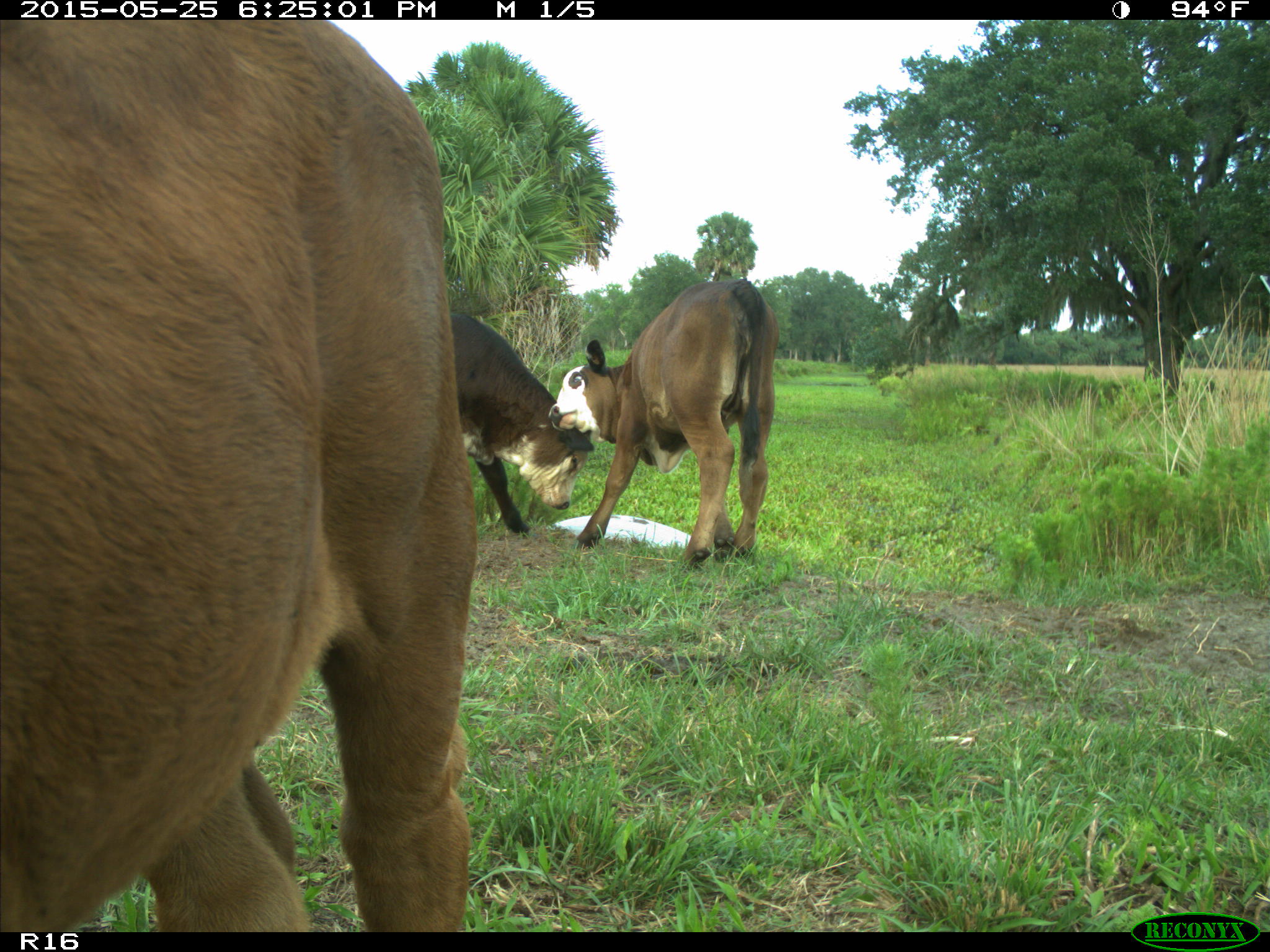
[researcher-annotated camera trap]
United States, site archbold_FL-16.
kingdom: Animalia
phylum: Chordata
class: Mammalia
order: Artiodactyla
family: Bovidae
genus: Bos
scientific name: Bos taurus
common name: domestic cow